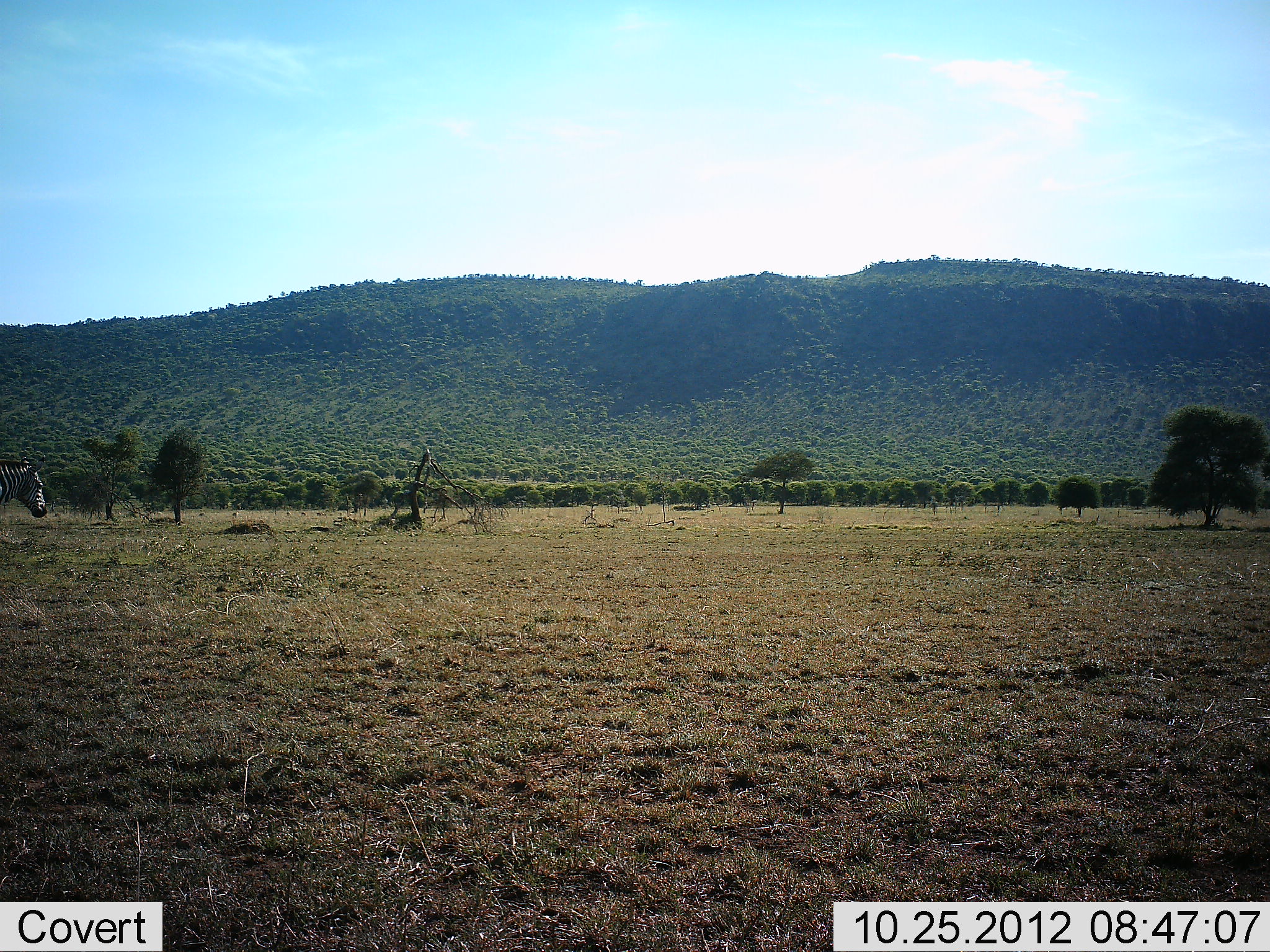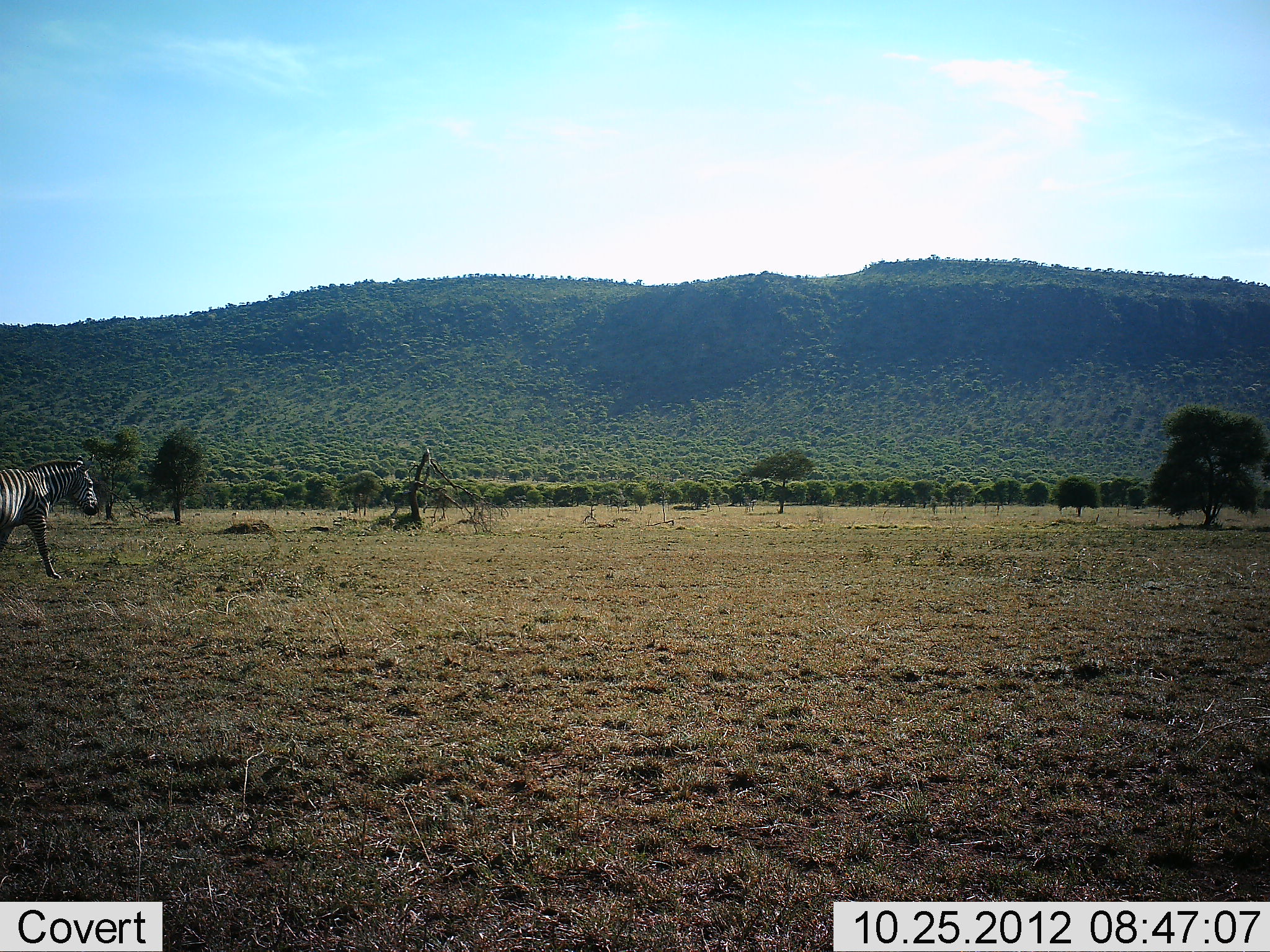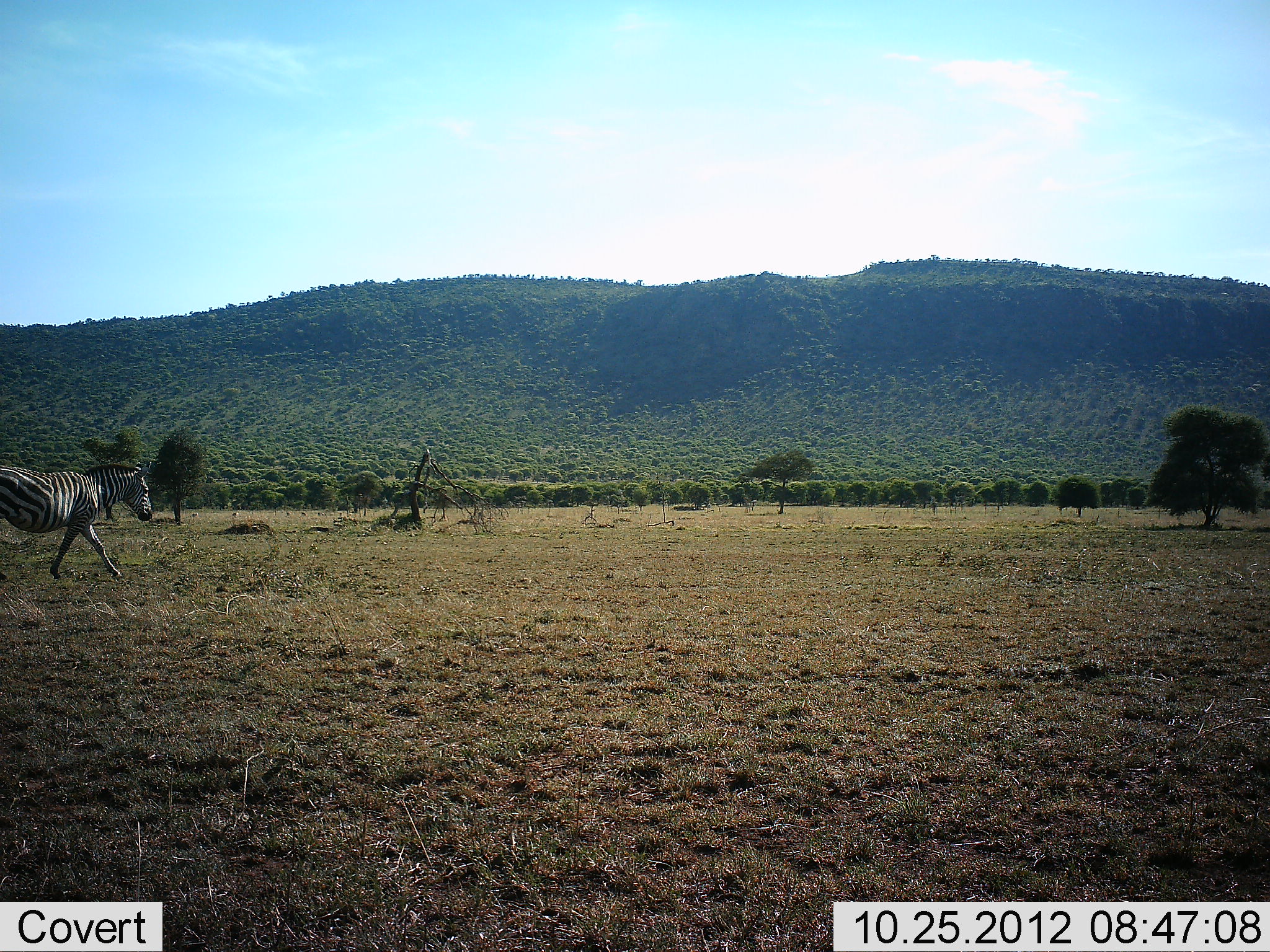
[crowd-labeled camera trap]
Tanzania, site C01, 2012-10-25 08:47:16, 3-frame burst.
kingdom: Animalia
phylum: Chordata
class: Mammalia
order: Perissodactyla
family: Equidae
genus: Equus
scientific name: Equus quagga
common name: plains zebra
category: zebra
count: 1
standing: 10%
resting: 0%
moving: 100%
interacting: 0%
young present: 0%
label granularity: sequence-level